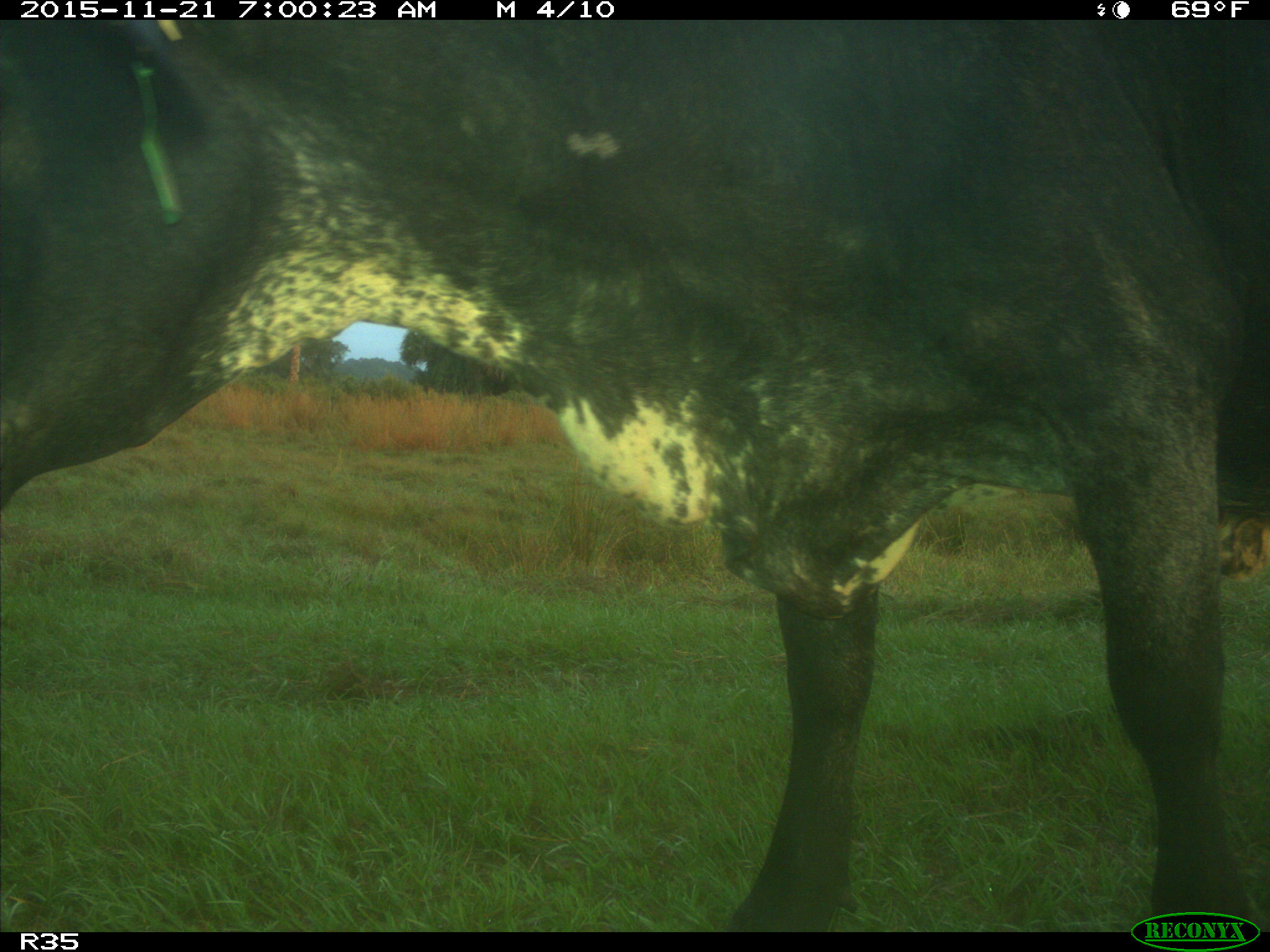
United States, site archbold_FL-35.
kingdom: Animalia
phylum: Chordata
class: Mammalia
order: Artiodactyla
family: Bovidae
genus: Bos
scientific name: Bos taurus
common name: domestic cow